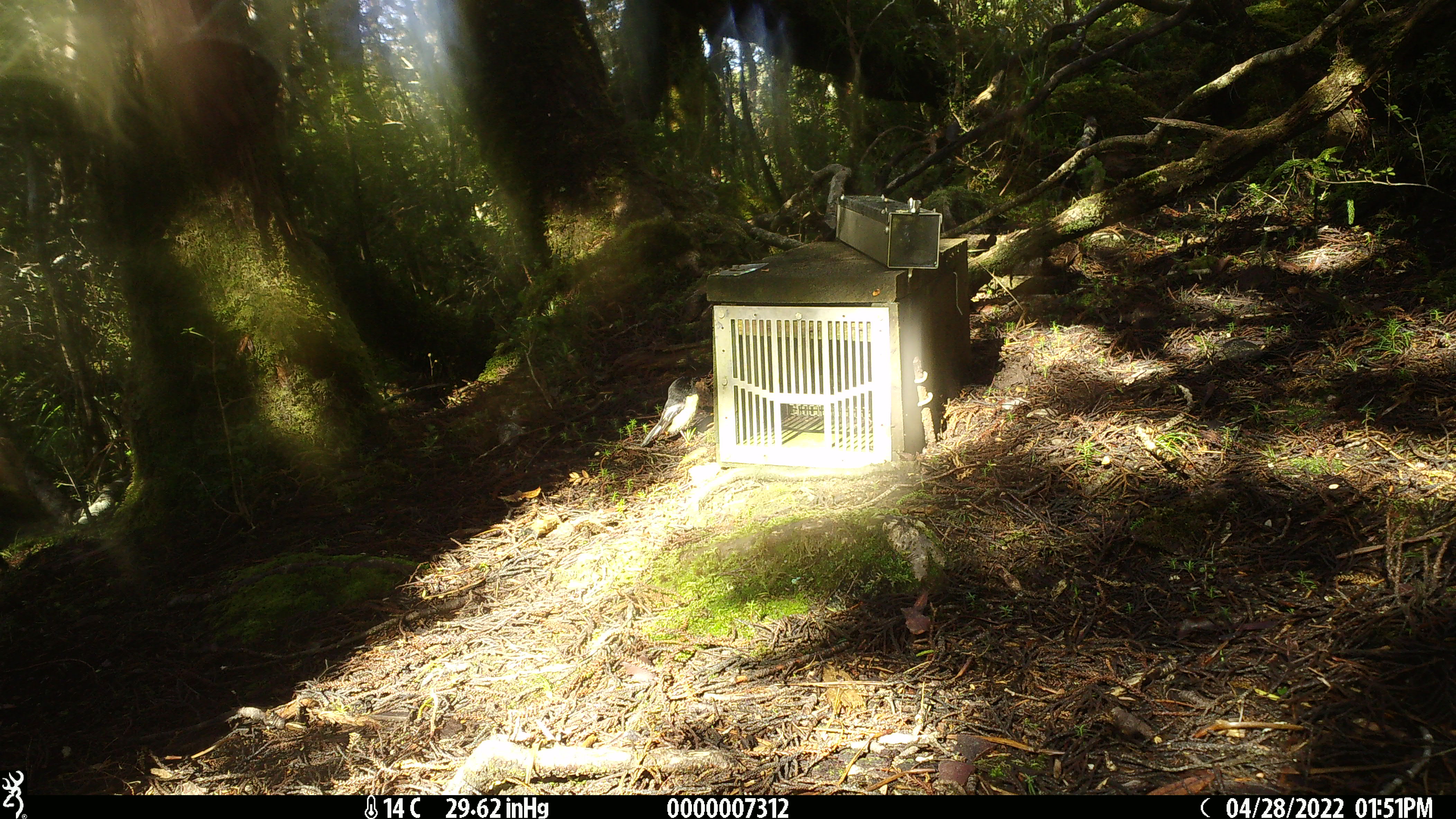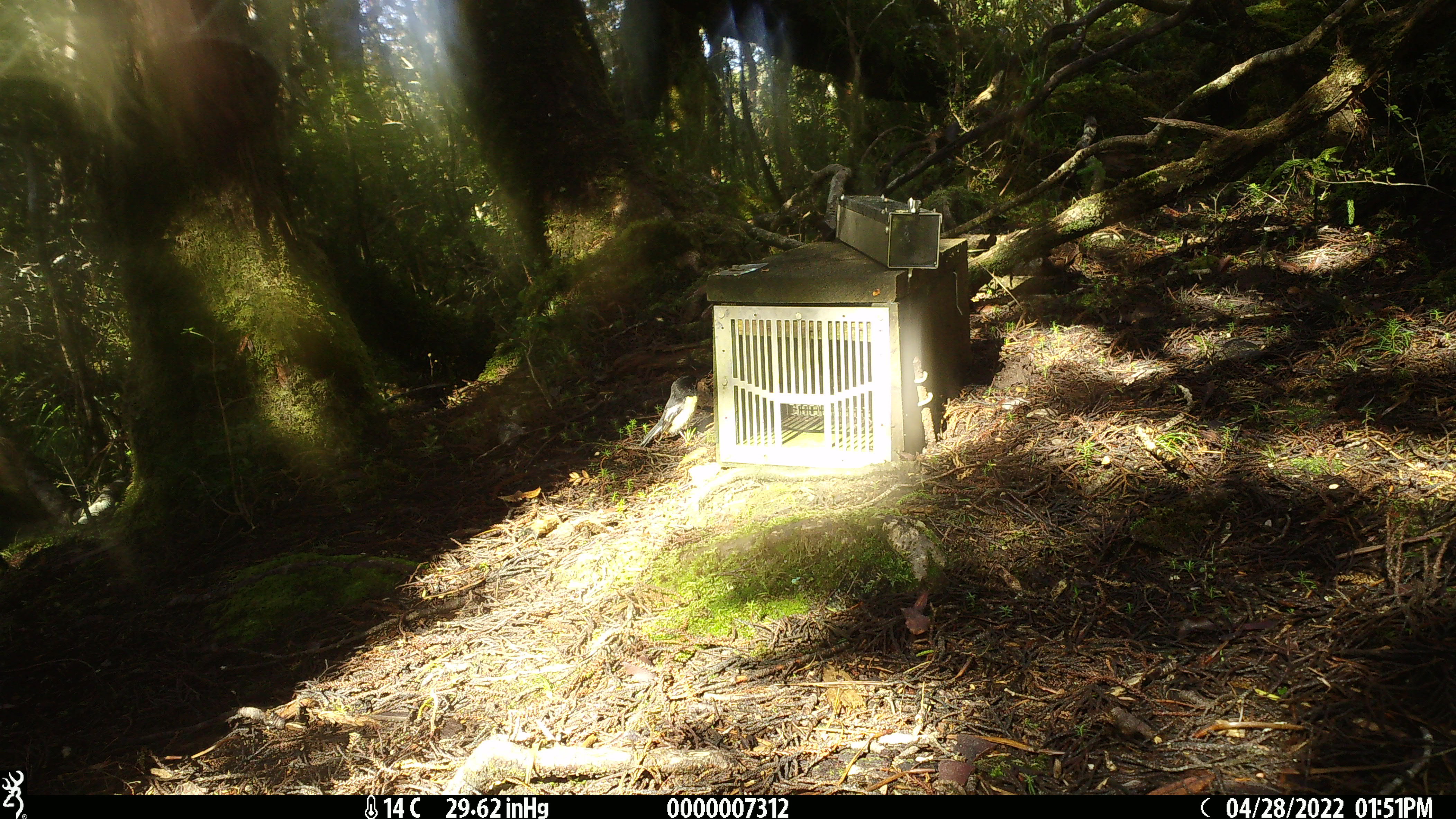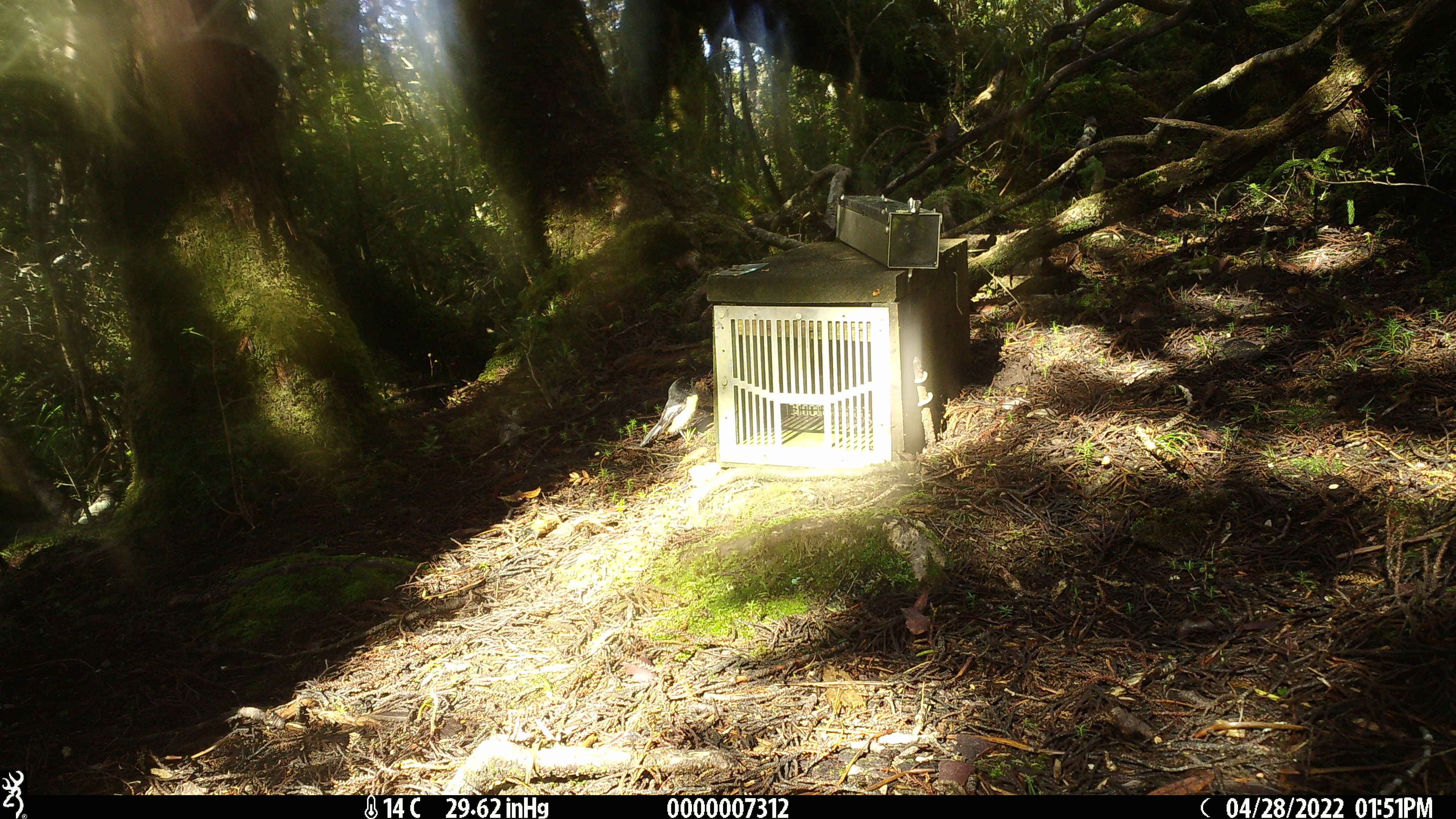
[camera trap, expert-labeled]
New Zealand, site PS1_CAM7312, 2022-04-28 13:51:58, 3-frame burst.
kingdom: Animalia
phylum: Chordata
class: Aves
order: Passeriformes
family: Petroicidae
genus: Petroica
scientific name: Petroica macrocephala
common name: tomtit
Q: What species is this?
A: Tomtit (Petroica macrocephala).